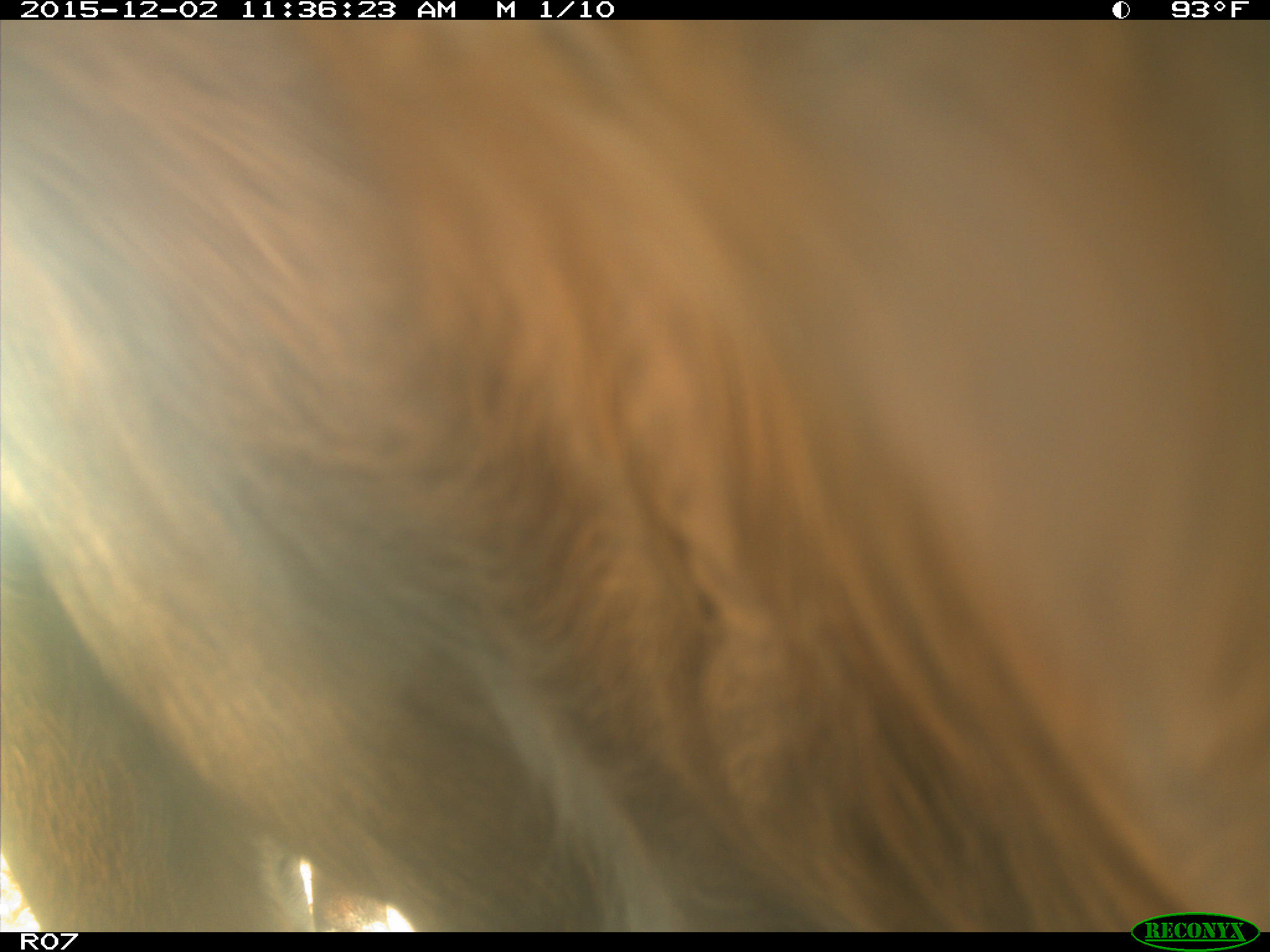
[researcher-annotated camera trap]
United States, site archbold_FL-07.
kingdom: Animalia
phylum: Chordata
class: Mammalia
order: Artiodactyla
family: Bovidae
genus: Bos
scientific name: Bos taurus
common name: domestic cow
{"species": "Bos taurus (domestic cow)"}